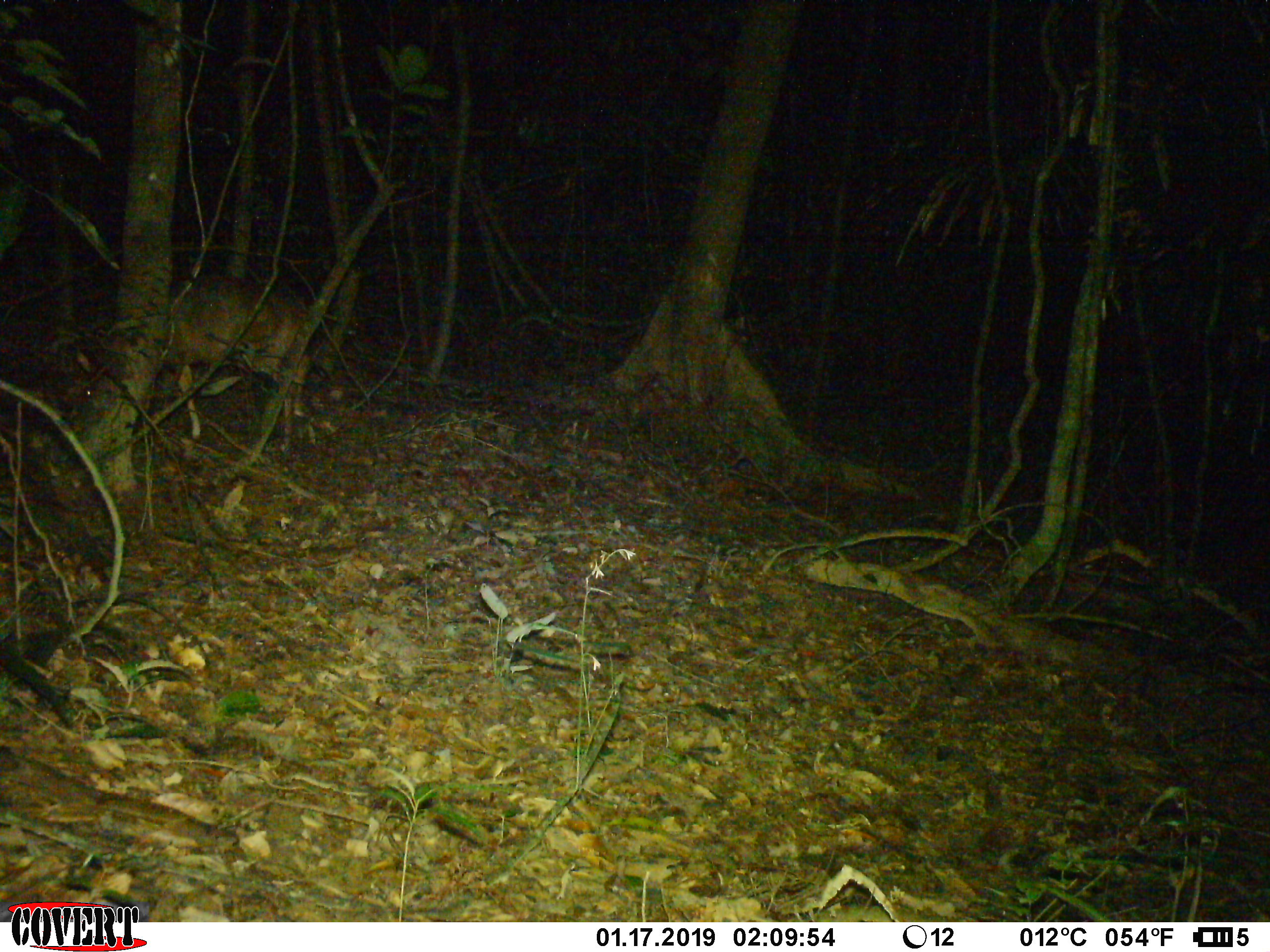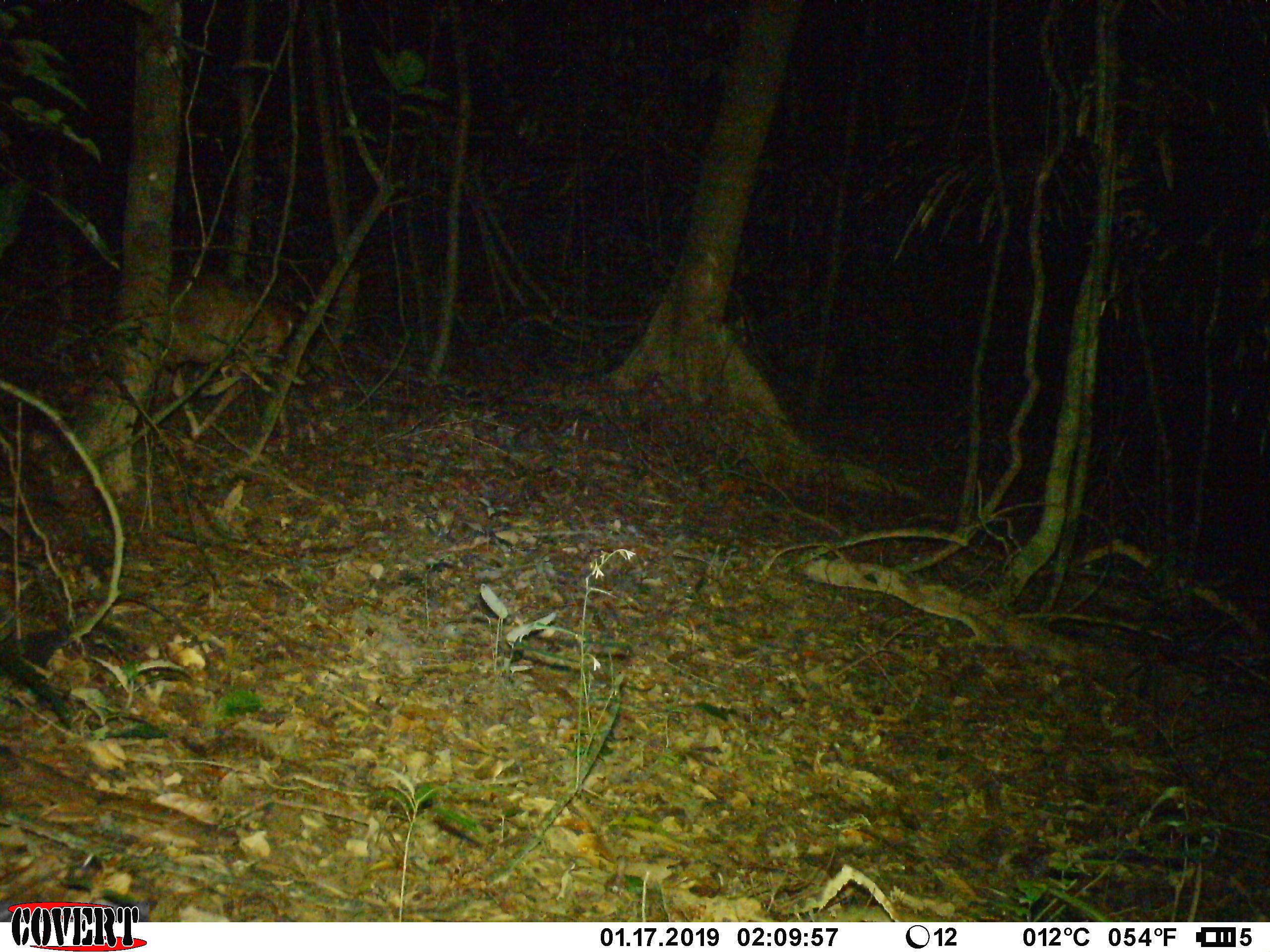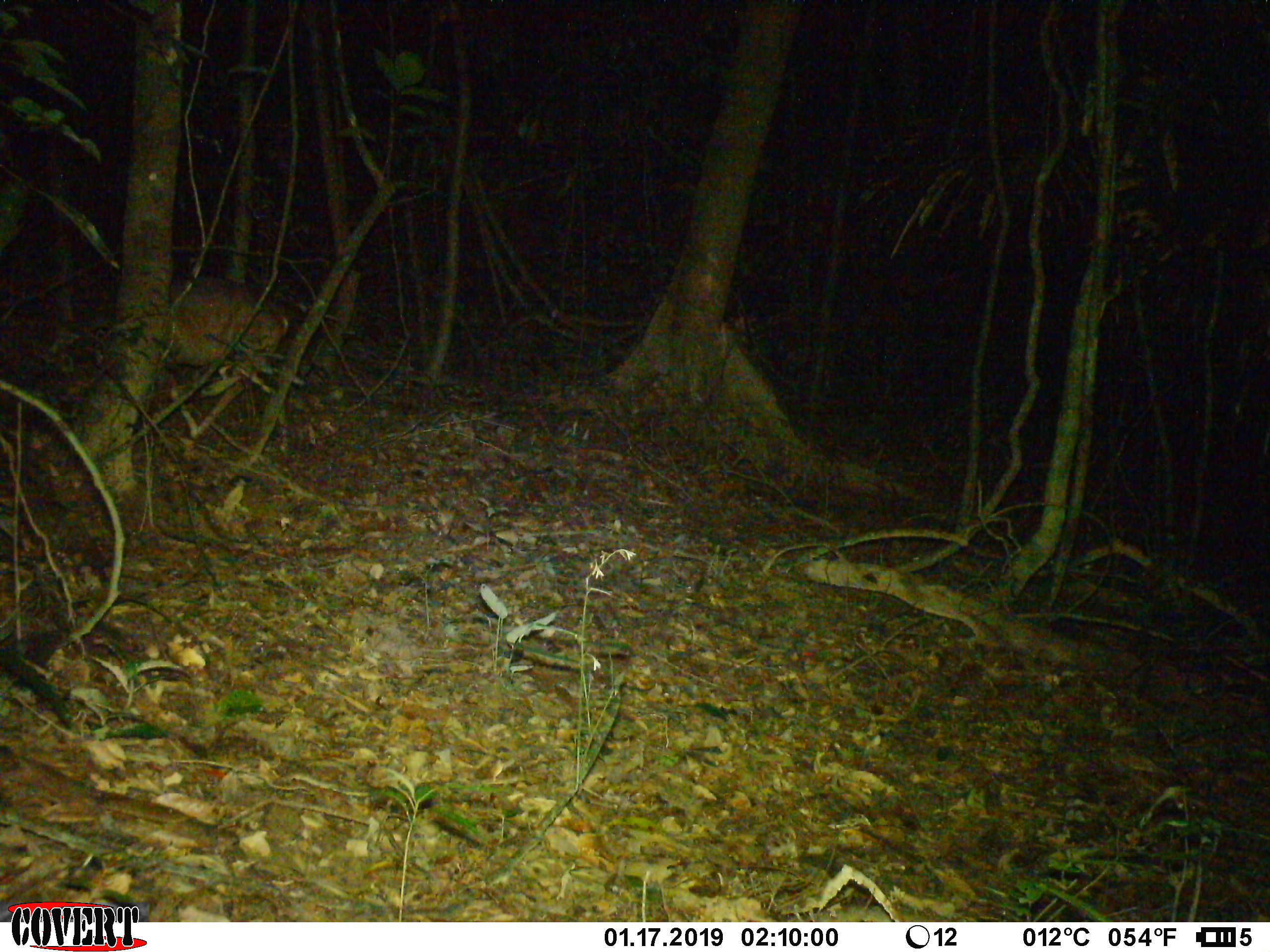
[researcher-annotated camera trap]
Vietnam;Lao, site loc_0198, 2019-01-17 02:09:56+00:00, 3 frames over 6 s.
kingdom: Animalia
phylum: Chordata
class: Mammalia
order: Artiodactyla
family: Cervidae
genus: Muntiacus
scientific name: Muntiacus vuquangensis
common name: large-antlered muntjac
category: large antlered muntjac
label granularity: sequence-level